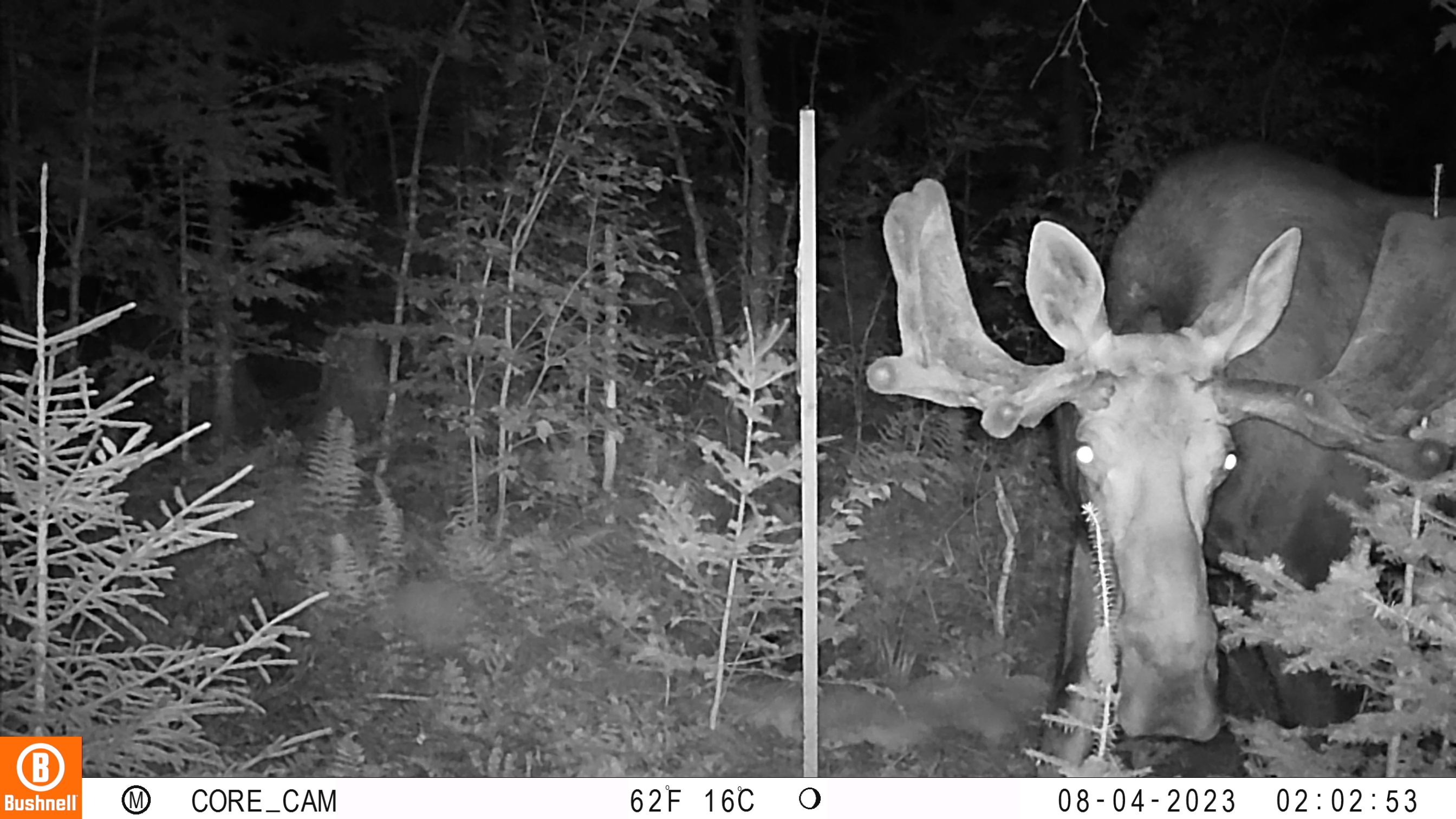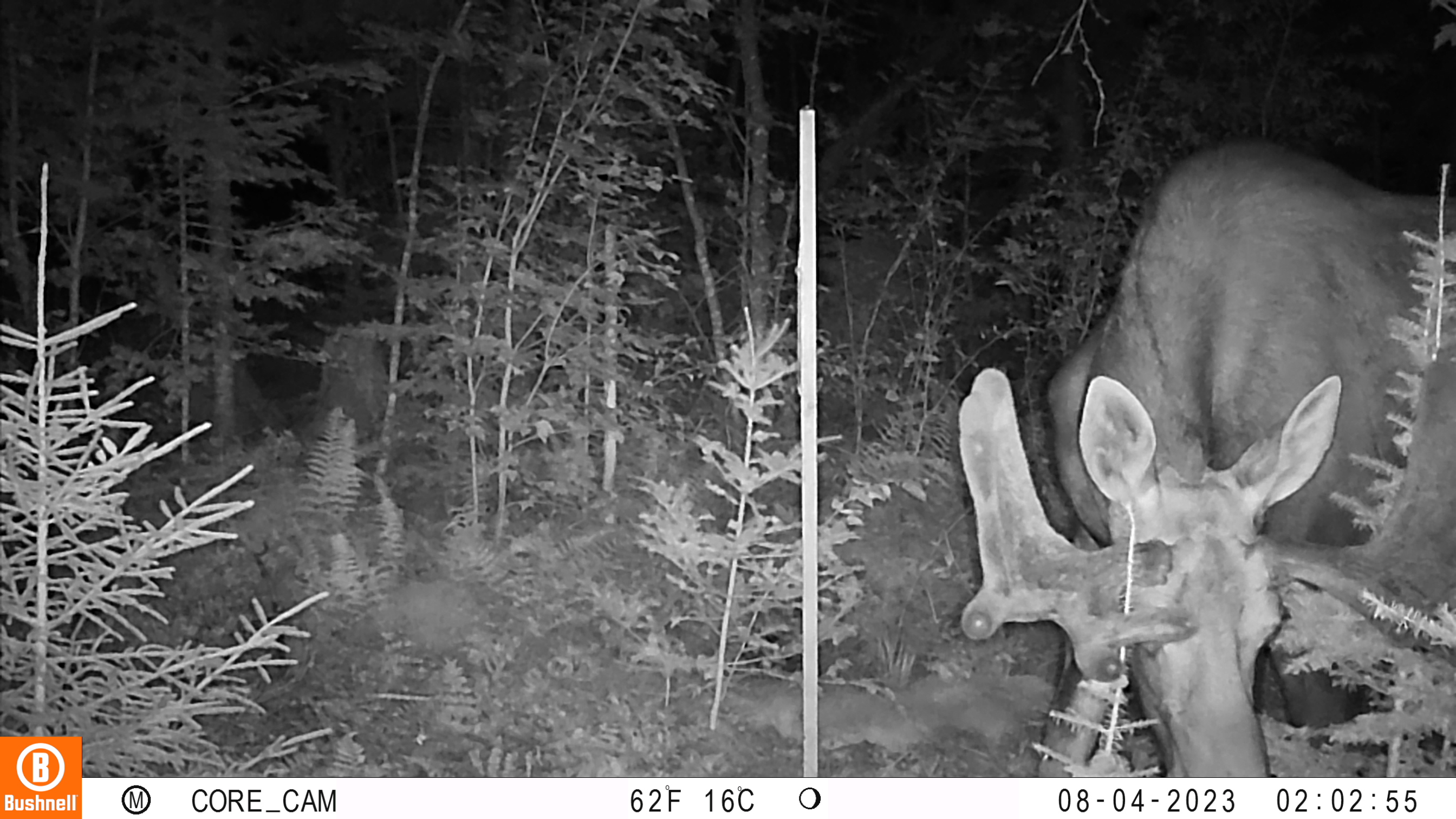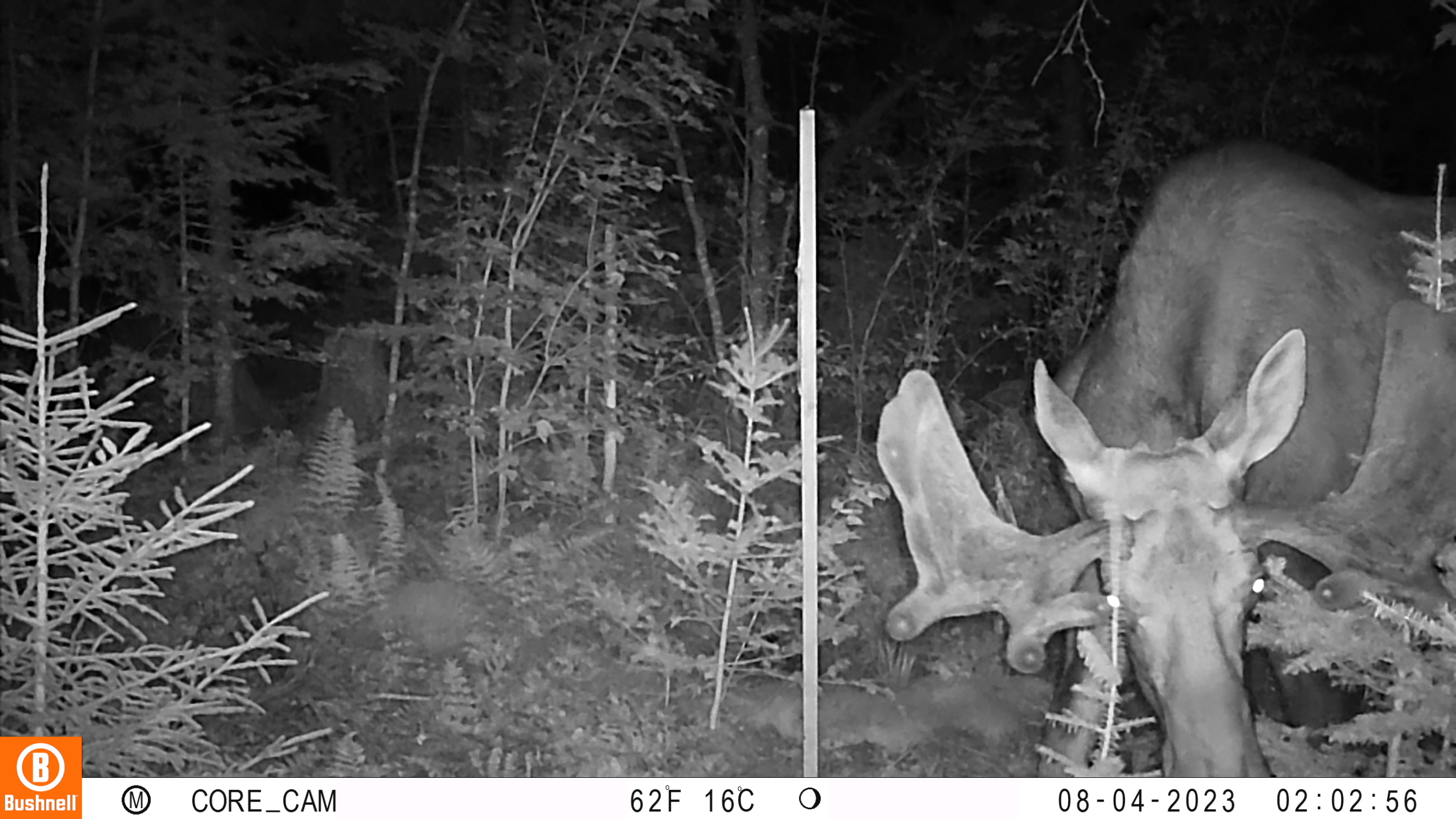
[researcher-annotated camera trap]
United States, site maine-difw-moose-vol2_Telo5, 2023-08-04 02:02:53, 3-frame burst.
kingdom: Animalia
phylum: Chordata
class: Mammalia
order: Artiodactyla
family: Cervidae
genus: Odocoileus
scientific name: Odocoileus virginianus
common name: white-tailed deer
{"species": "white-tailed deer (Odocoileus virginianus)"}